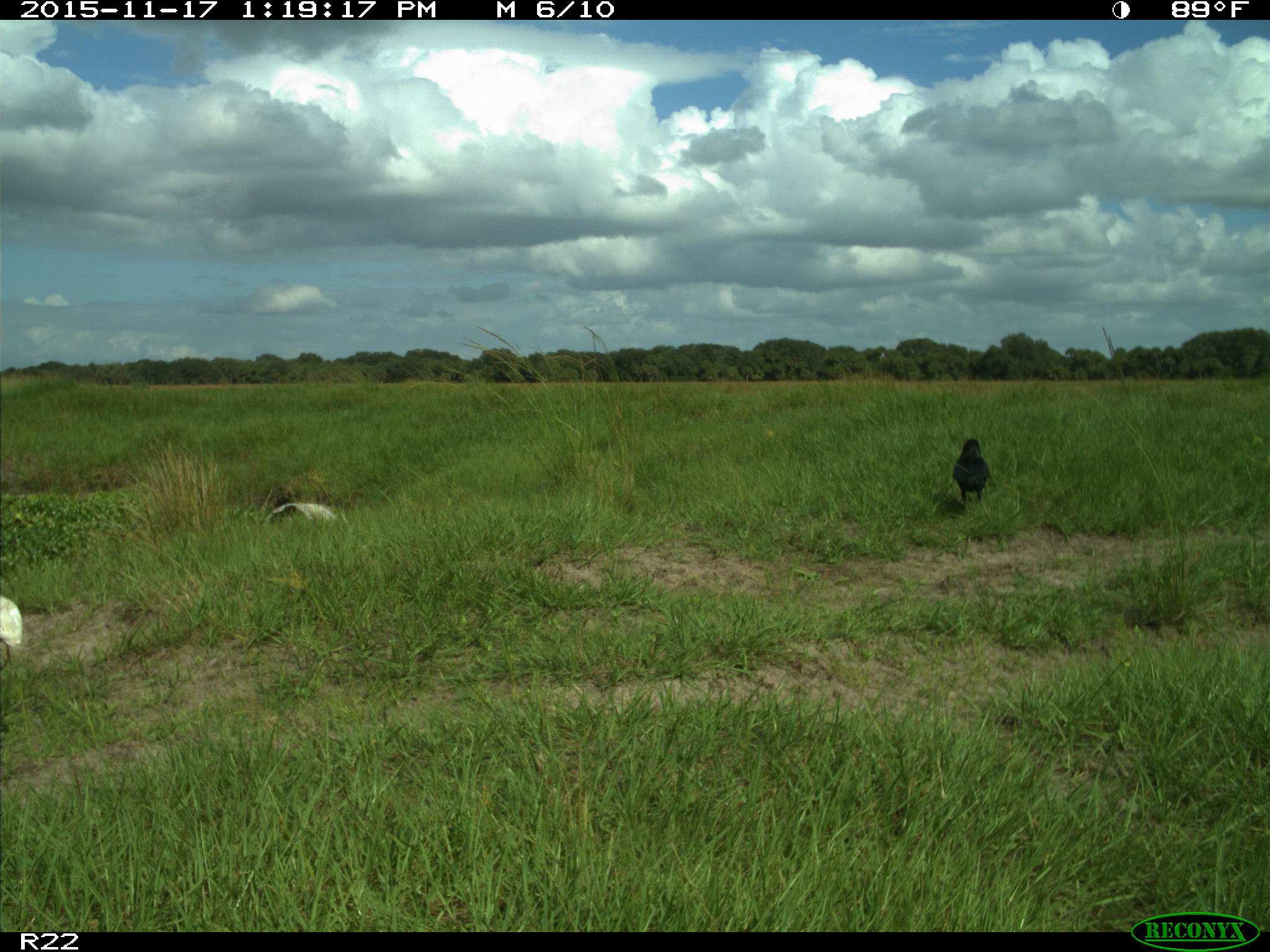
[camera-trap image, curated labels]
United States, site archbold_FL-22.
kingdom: Animalia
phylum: Chordata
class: Aves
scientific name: Aves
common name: birds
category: unidentified bird